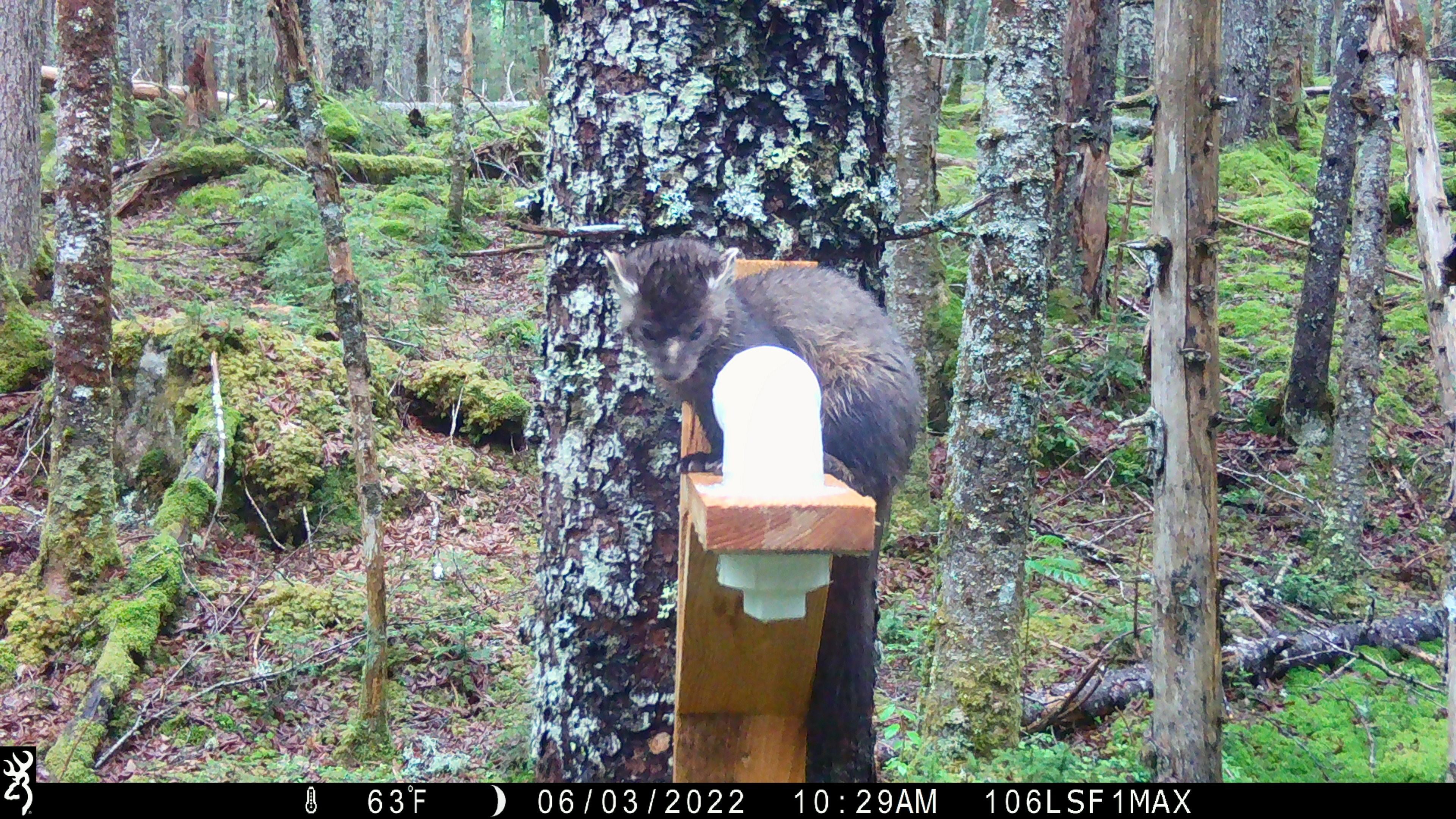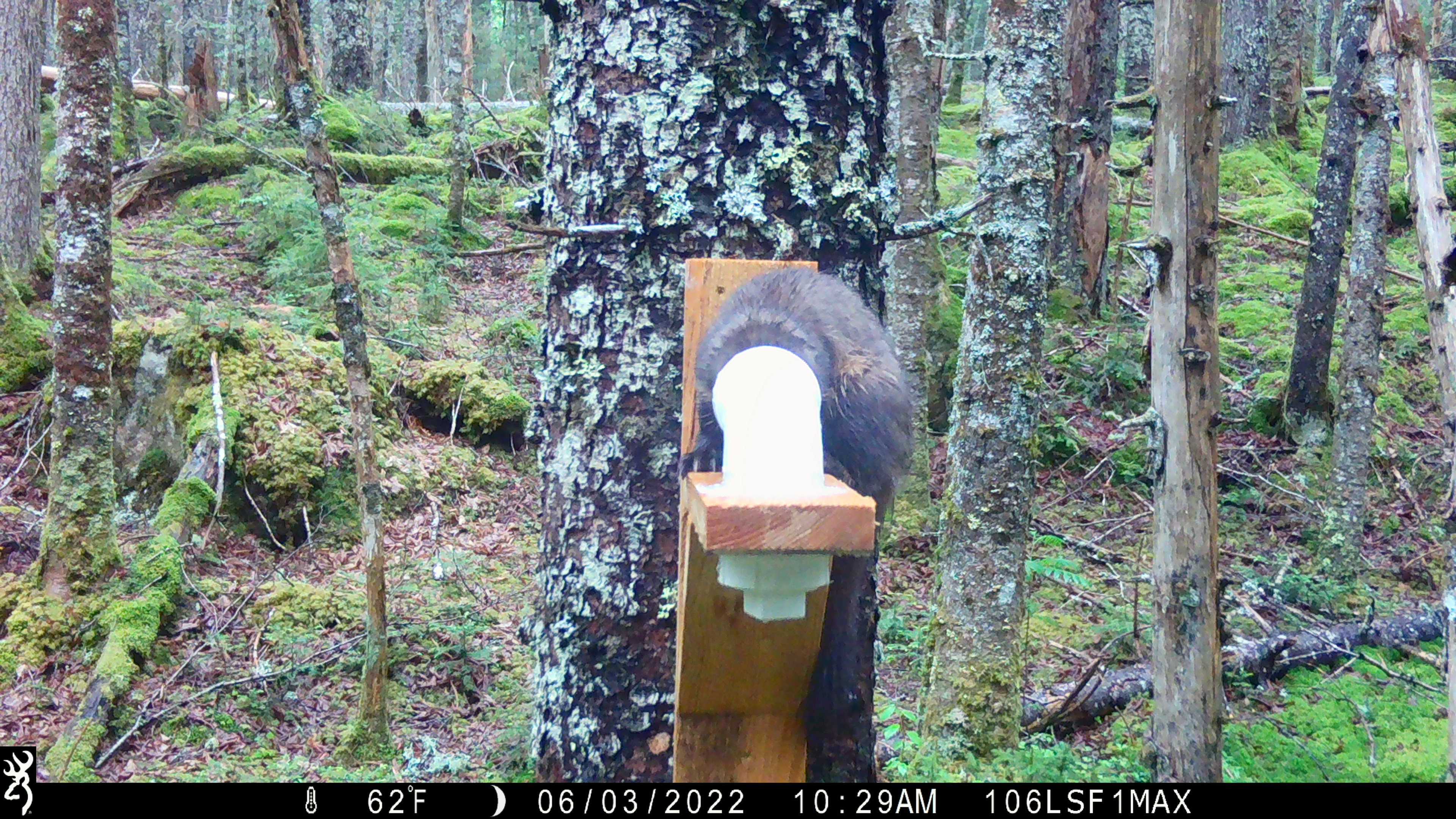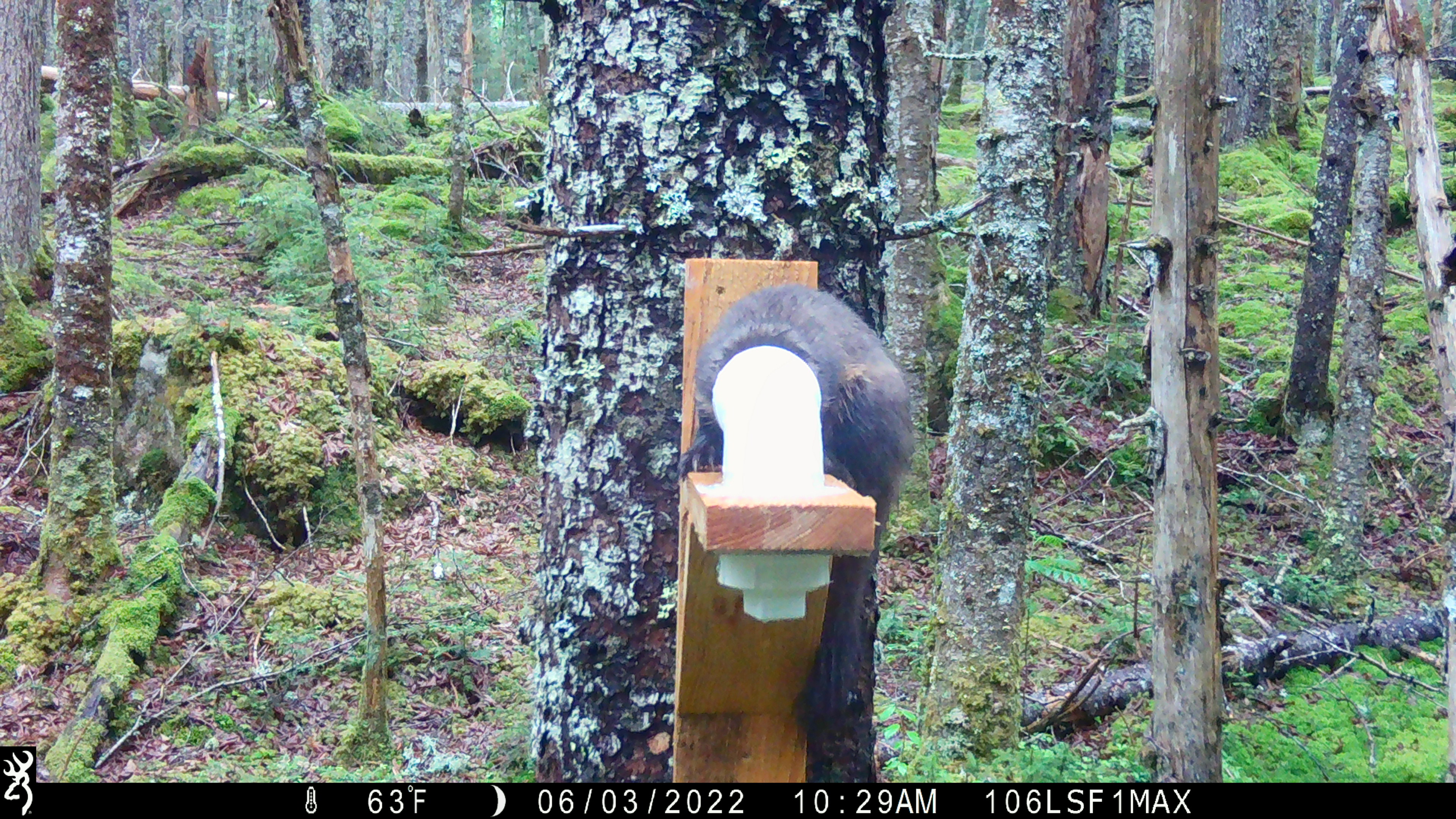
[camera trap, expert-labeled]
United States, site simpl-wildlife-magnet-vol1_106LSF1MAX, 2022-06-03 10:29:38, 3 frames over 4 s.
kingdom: Animalia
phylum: Chordata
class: Mammalia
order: Carnivora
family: Mustelidae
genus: Martes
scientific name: Martes americana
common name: american marten